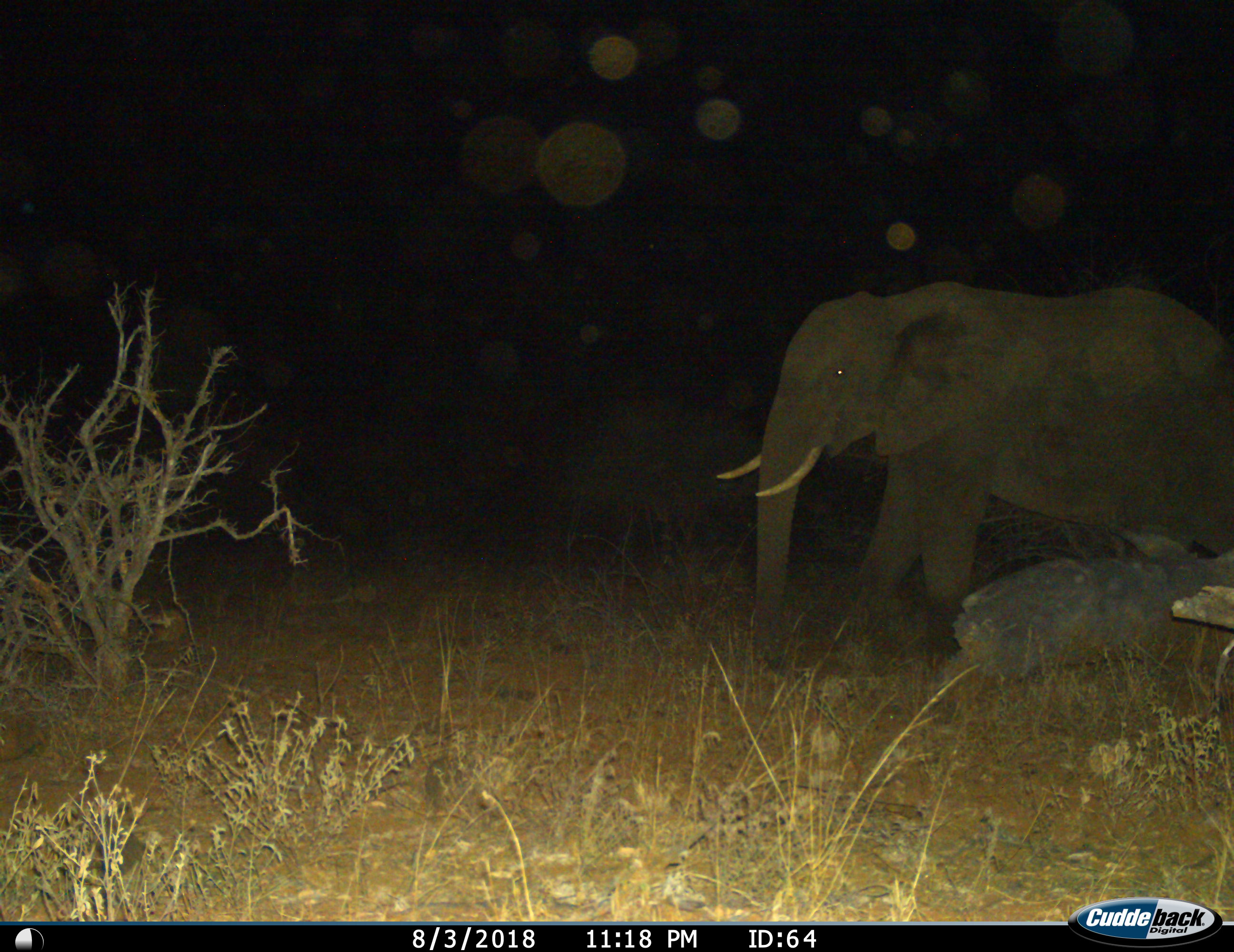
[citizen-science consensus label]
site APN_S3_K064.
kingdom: Animalia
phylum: Chordata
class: Mammalia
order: Proboscidea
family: Elephantidae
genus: Loxodonta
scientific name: Loxodonta africana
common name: african bush elephant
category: elephant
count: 1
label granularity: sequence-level